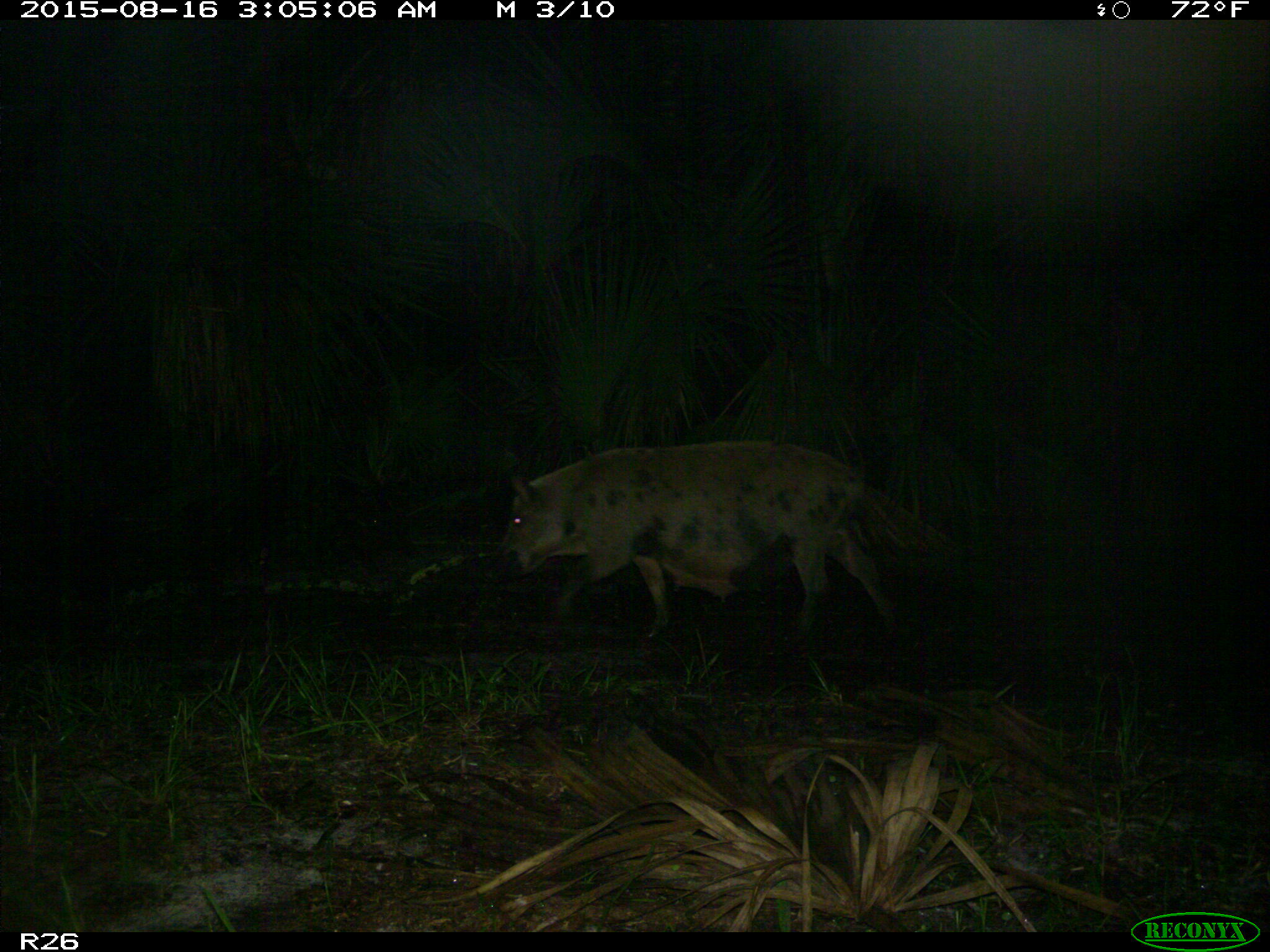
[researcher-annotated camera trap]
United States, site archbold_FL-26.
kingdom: Animalia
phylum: Chordata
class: Mammalia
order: Artiodactyla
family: Suidae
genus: Sus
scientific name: Sus scrofa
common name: wild boar